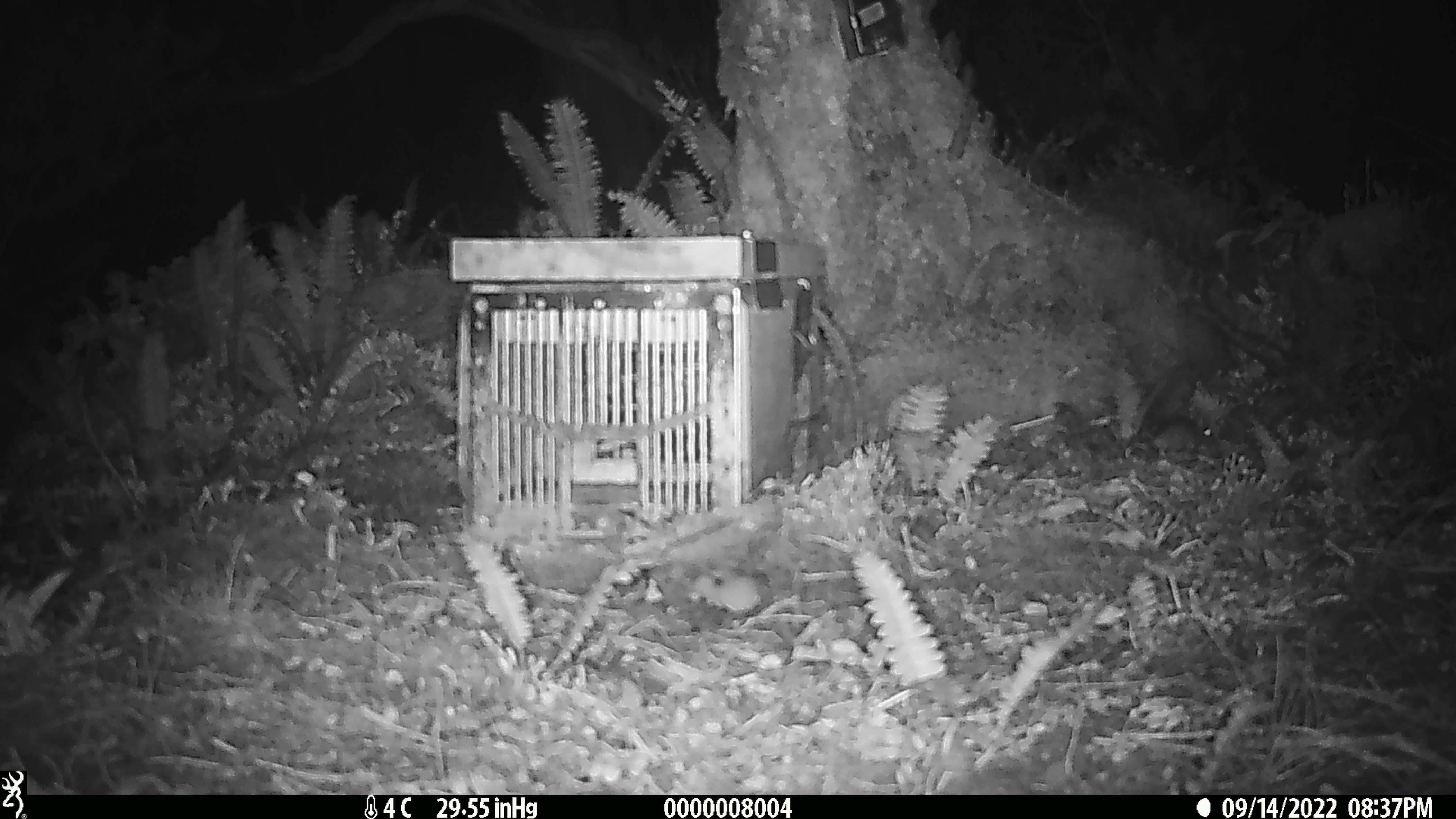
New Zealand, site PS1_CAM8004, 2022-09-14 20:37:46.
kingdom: Animalia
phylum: Chordata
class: Mammalia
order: Rodentia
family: Muridae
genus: Mus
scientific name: Mus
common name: mouse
Mouse (Mus).